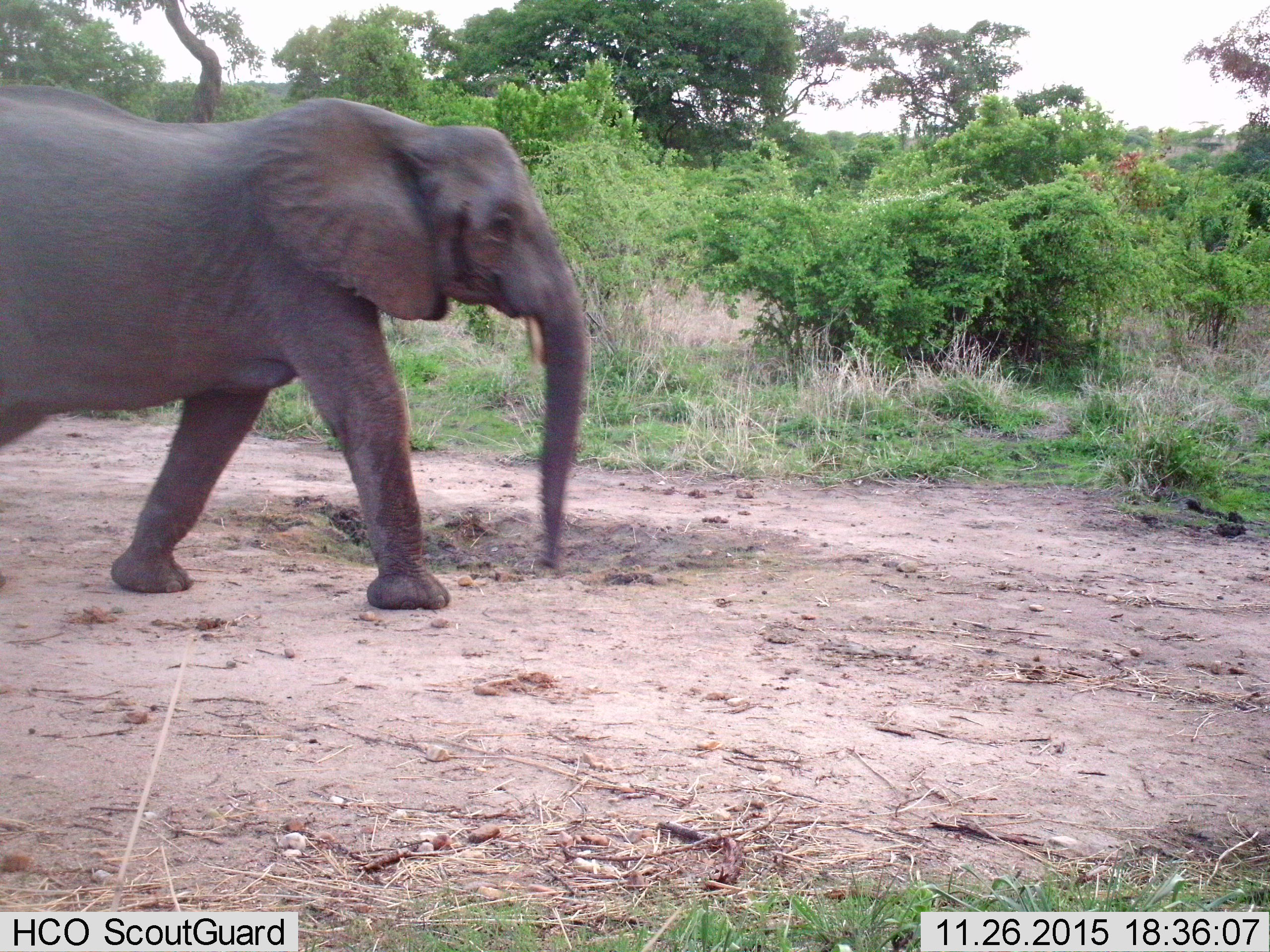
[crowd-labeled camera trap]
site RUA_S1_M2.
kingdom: Animalia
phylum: Chordata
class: Mammalia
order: Proboscidea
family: Elephantidae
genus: Loxodonta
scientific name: Loxodonta africana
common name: african bush elephant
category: elephant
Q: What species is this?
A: Elephant (african bush elephant) (Loxodonta africana).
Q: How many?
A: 1.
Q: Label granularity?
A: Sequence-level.